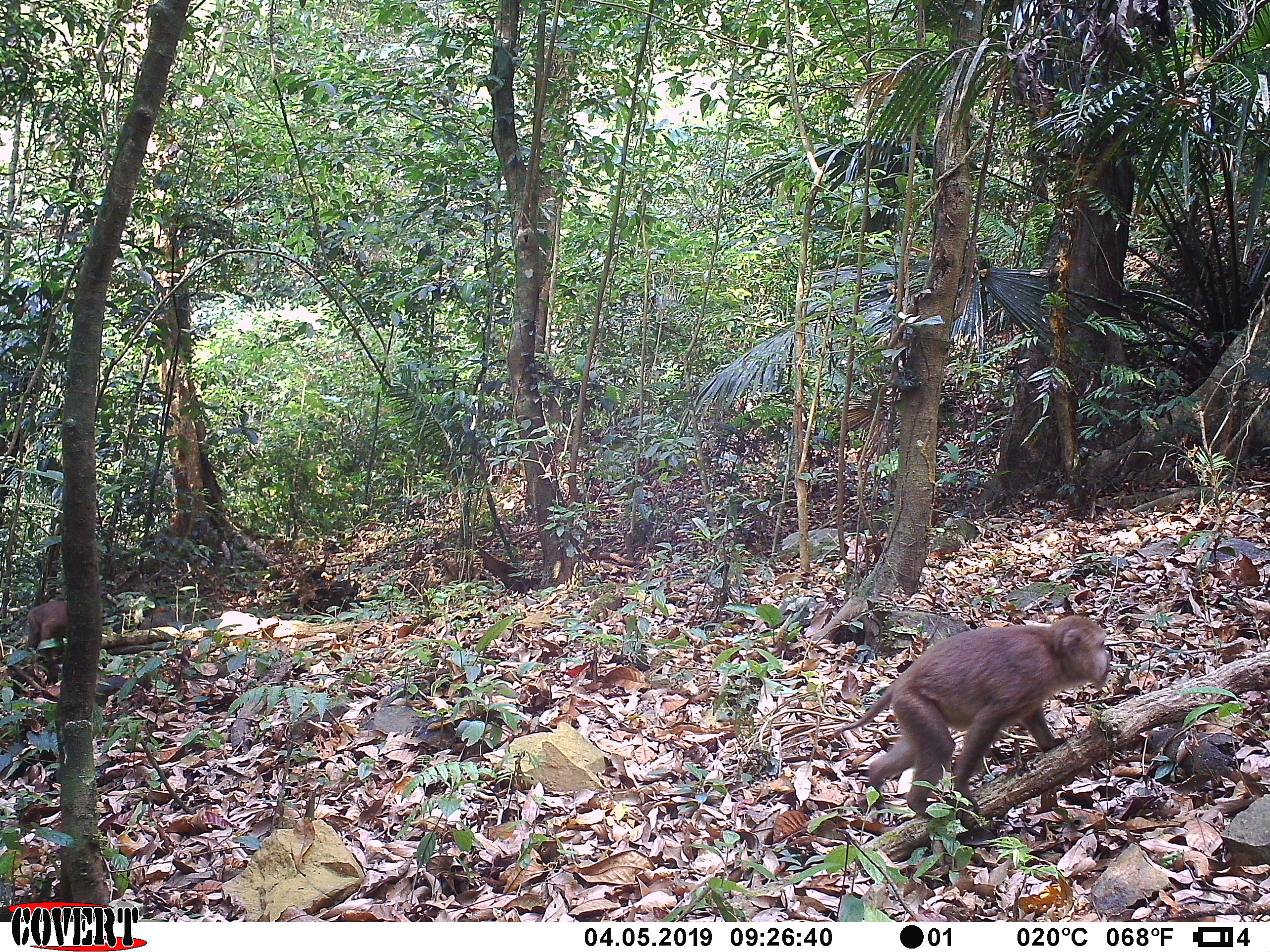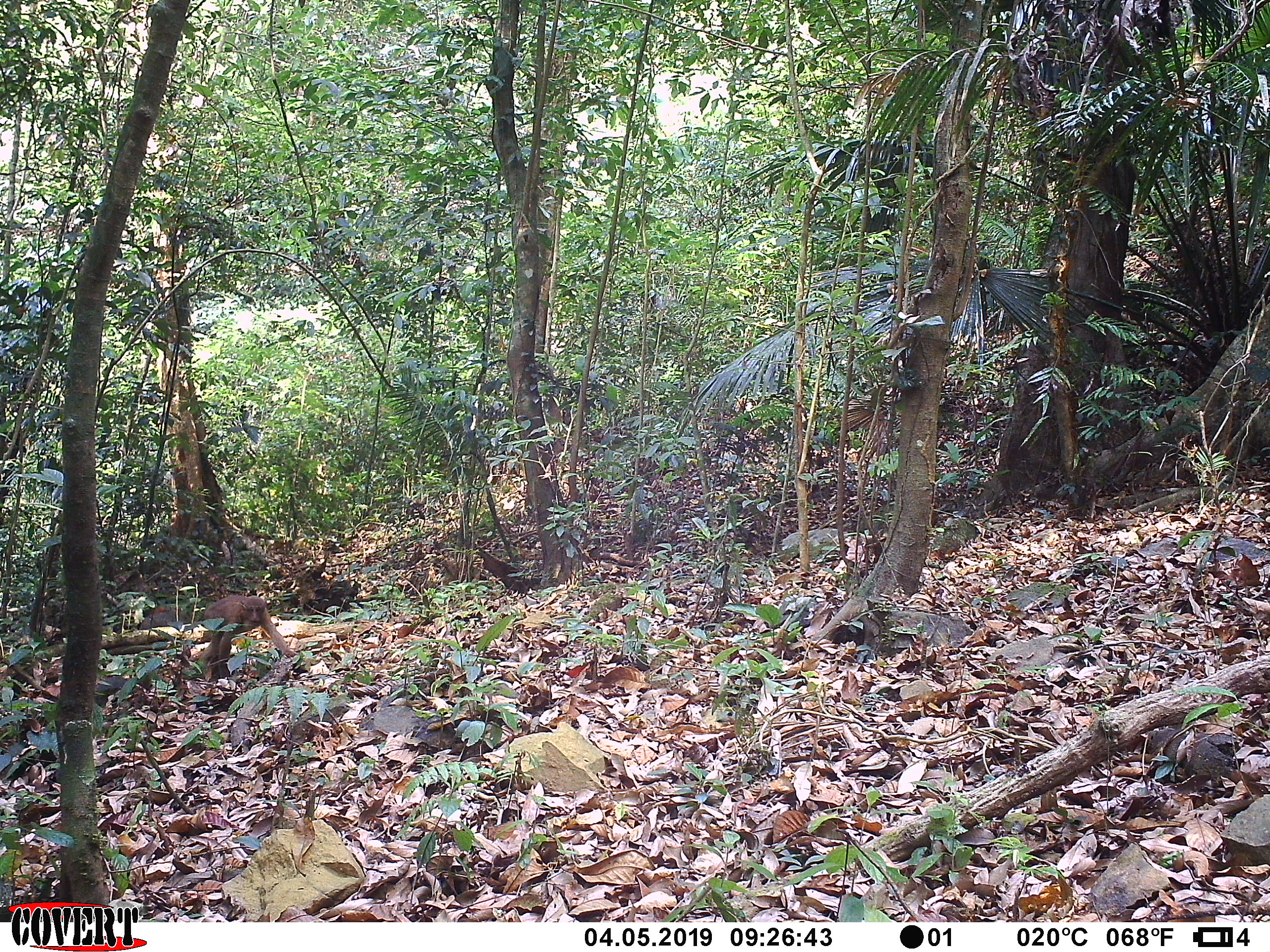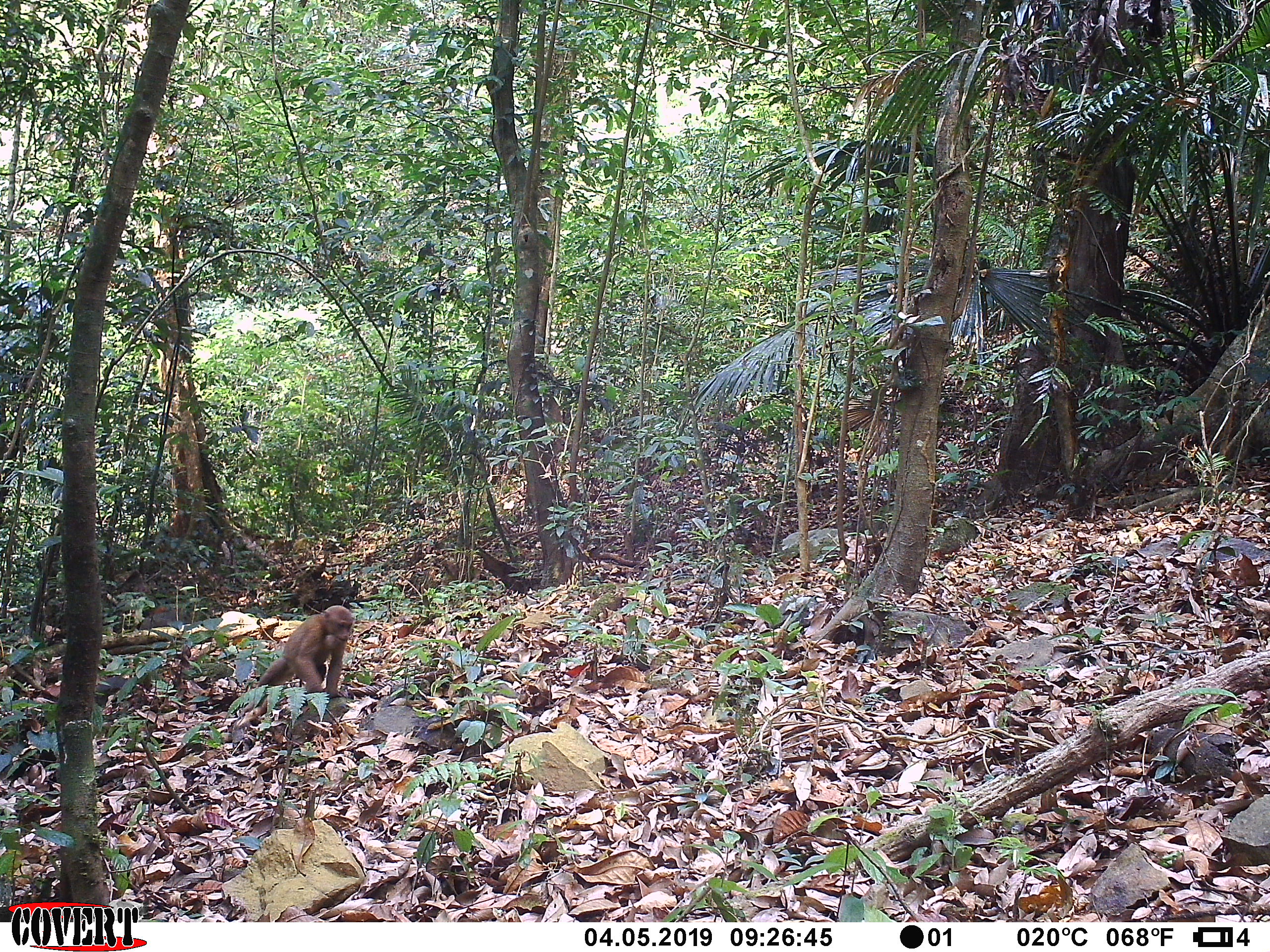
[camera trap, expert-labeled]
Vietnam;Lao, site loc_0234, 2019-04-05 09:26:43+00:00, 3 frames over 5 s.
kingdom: Animalia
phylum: Chordata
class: Mammalia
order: Primates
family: Cercopithecidae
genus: Macaca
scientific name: Macaca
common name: macaques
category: assam or rhesus macaque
Assam or rhesus macaque (macaques) (Macaca). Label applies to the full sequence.